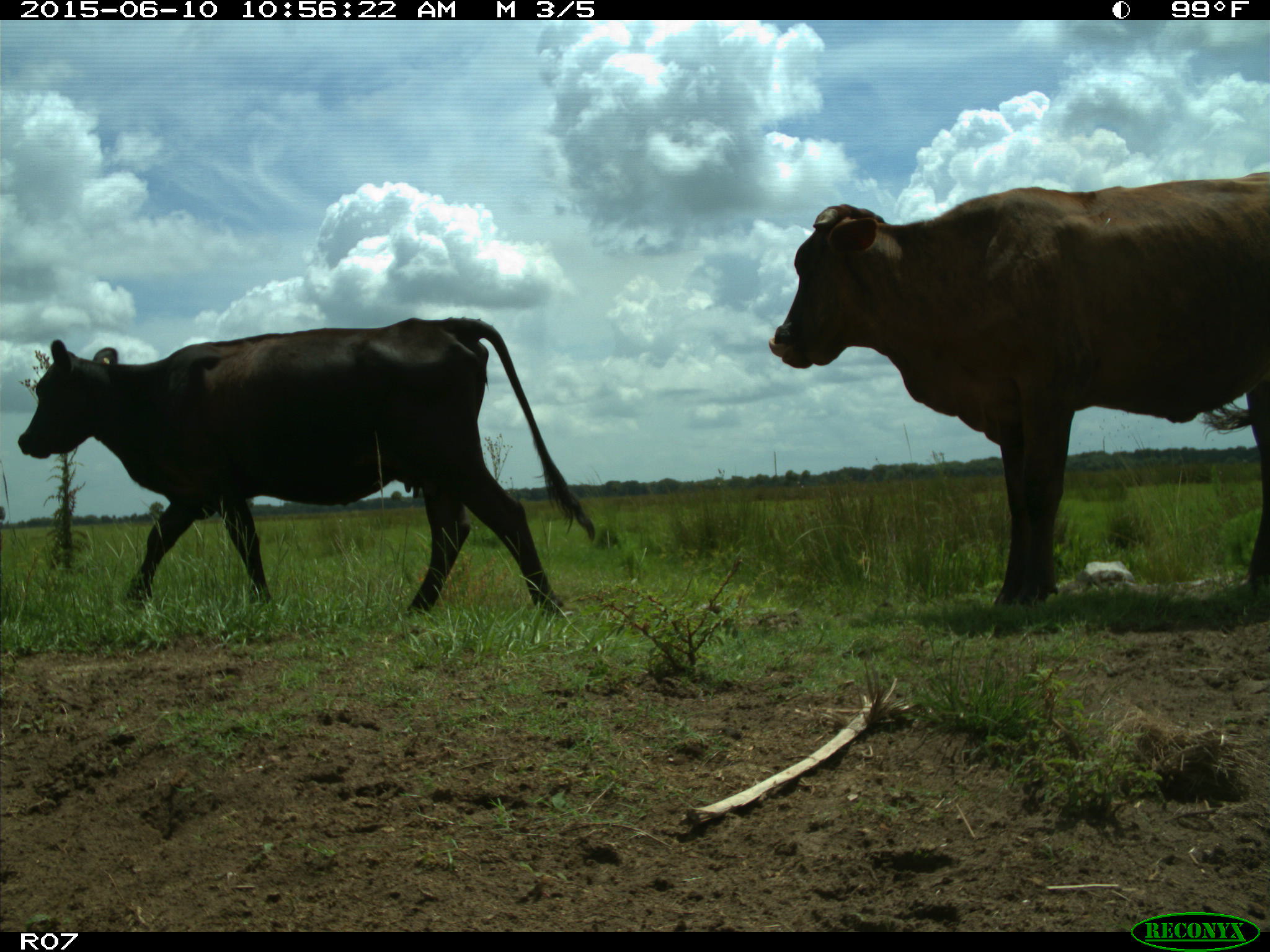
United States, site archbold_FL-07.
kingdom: Animalia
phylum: Chordata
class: Mammalia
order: Artiodactyla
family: Bovidae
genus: Bos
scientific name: Bos taurus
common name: domestic cow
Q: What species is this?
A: Bos taurus (domestic cow).